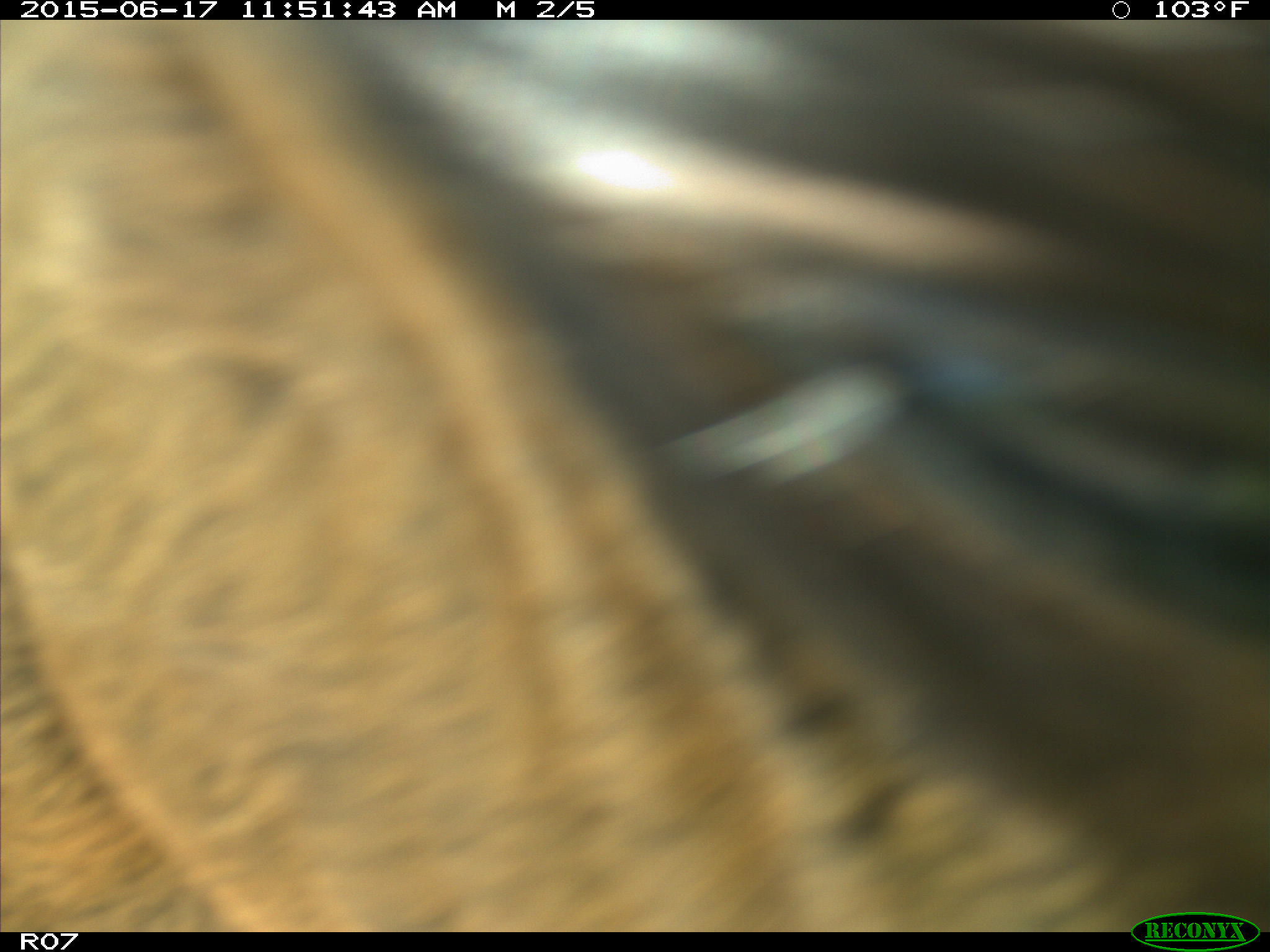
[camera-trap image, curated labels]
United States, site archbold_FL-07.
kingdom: Animalia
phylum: Chordata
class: Mammalia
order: Artiodactyla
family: Bovidae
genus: Bos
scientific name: Bos taurus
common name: domestic cow